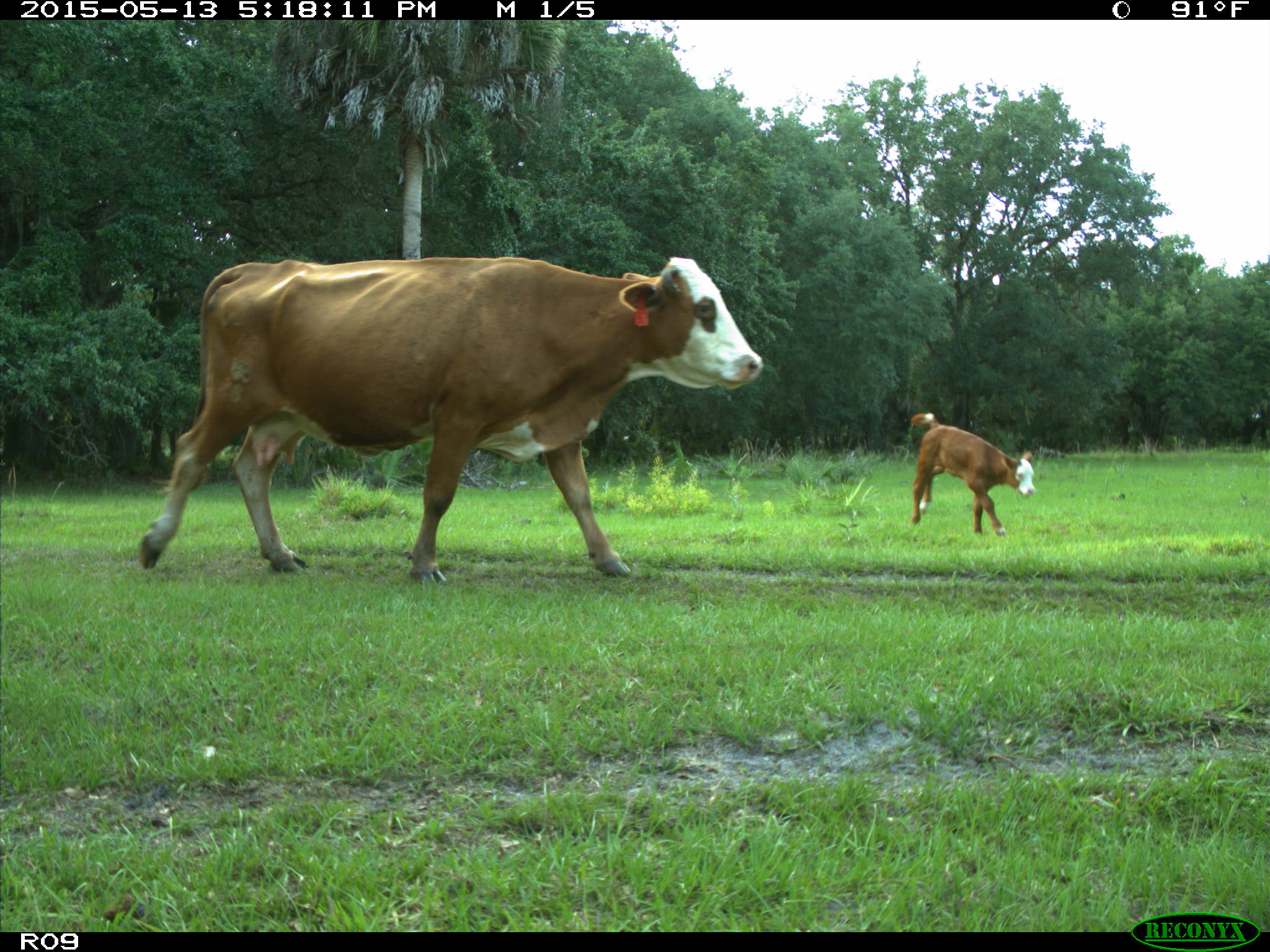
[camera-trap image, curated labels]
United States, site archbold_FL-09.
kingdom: Animalia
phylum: Chordata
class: Mammalia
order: Artiodactyla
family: Bovidae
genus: Bos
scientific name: Bos taurus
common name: domestic cow